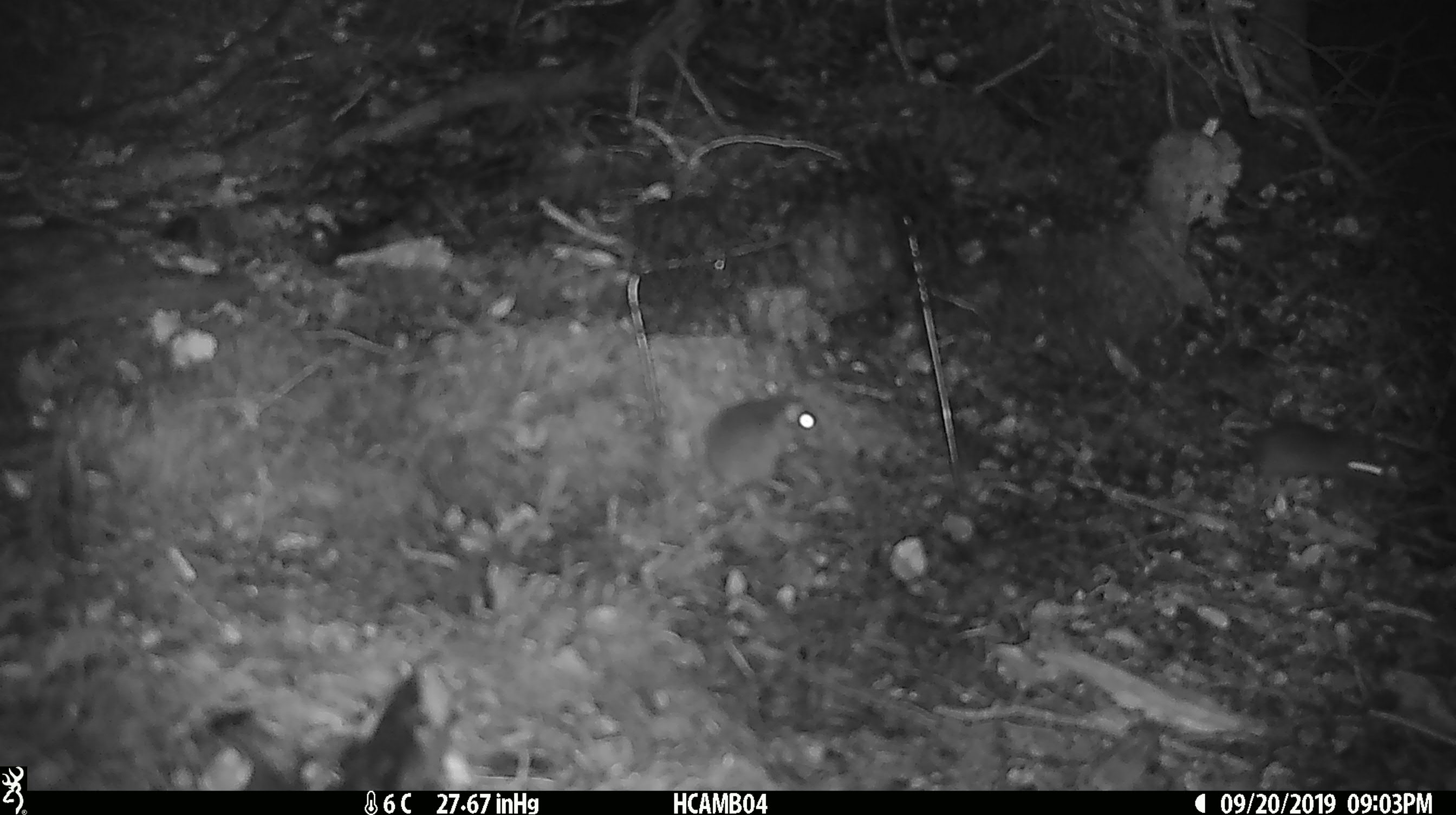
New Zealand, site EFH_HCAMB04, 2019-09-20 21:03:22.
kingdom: Animalia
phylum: Chordata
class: Mammalia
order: Rodentia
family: Muridae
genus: Mus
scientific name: Mus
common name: mouse